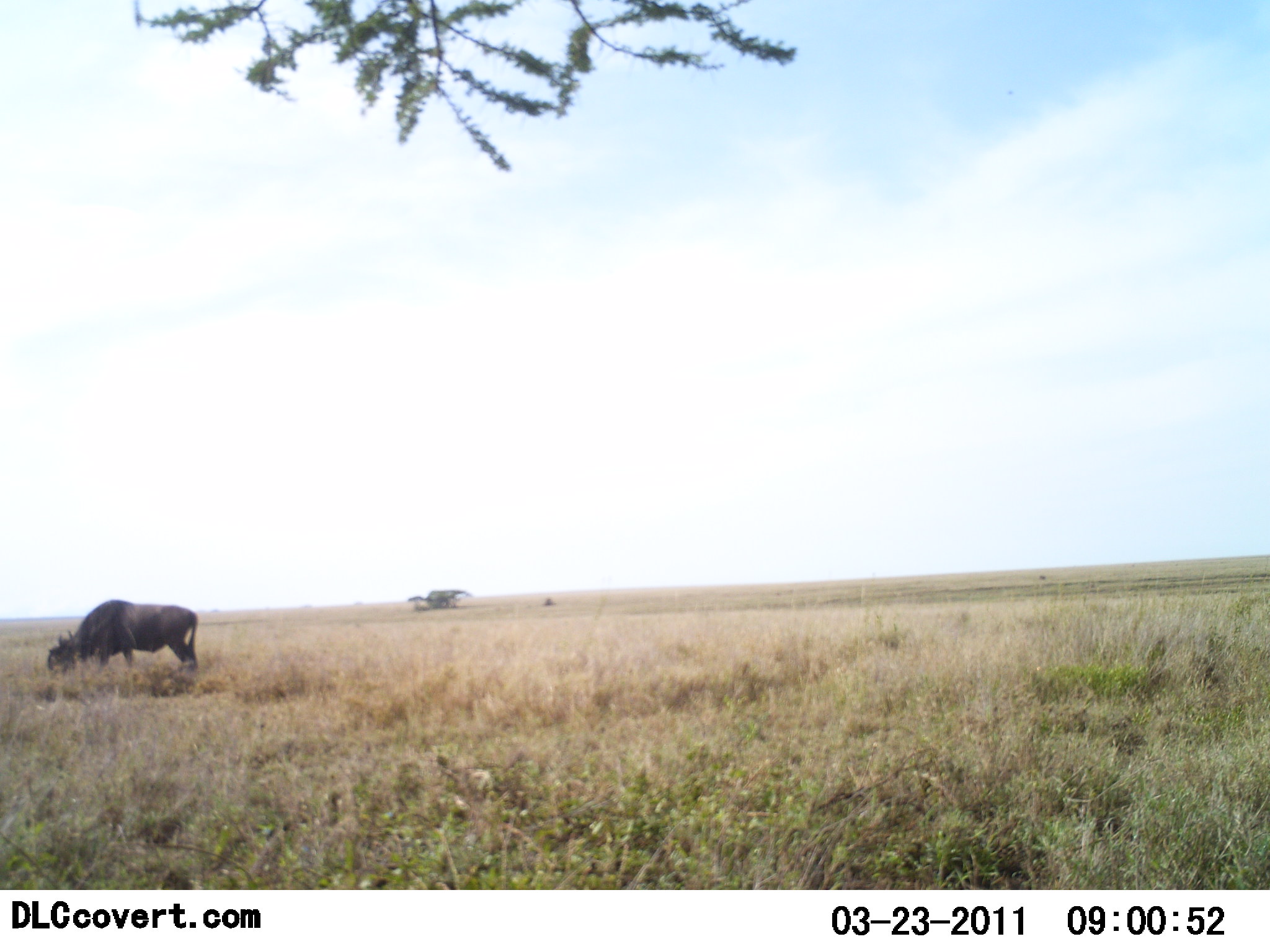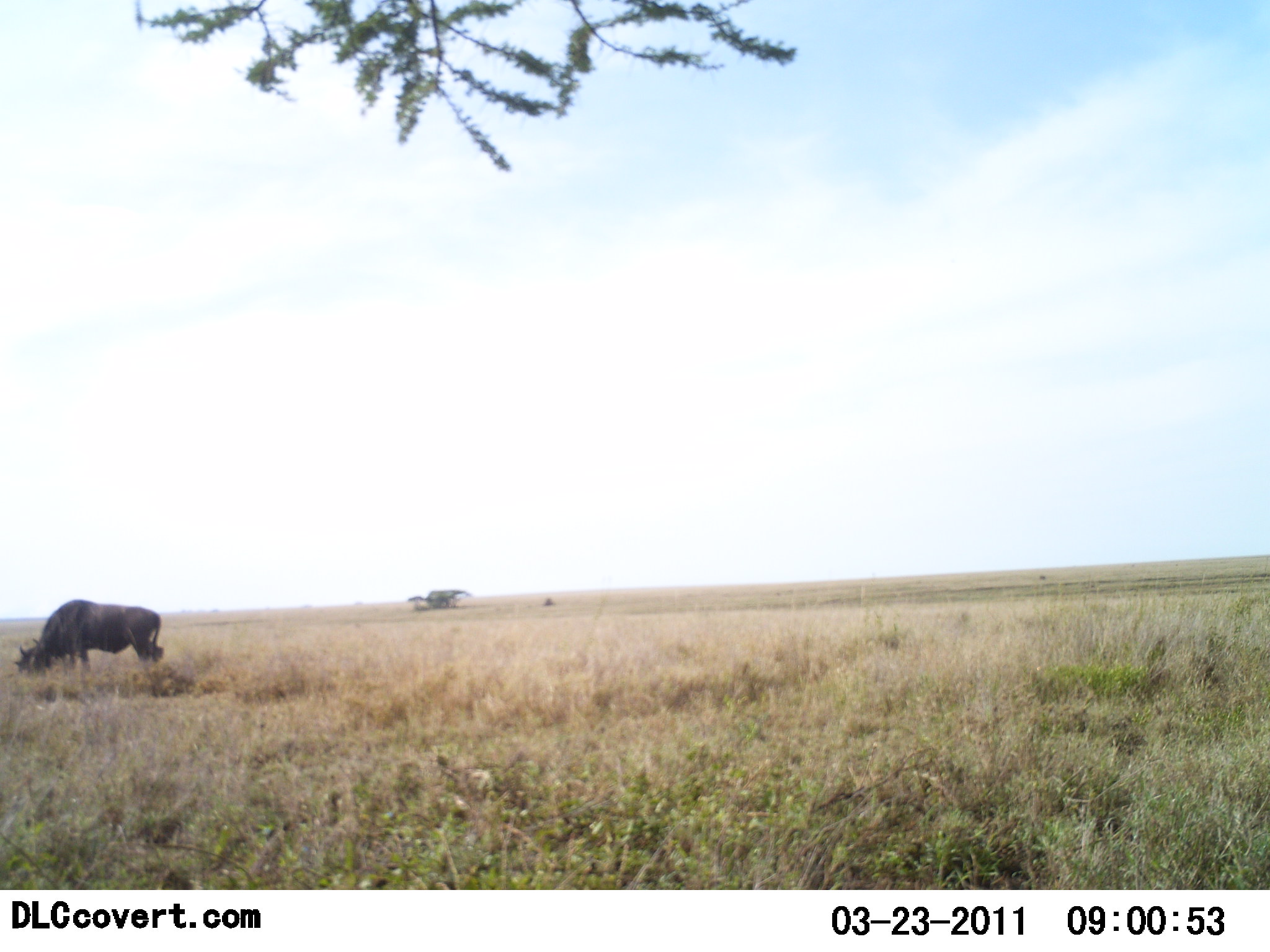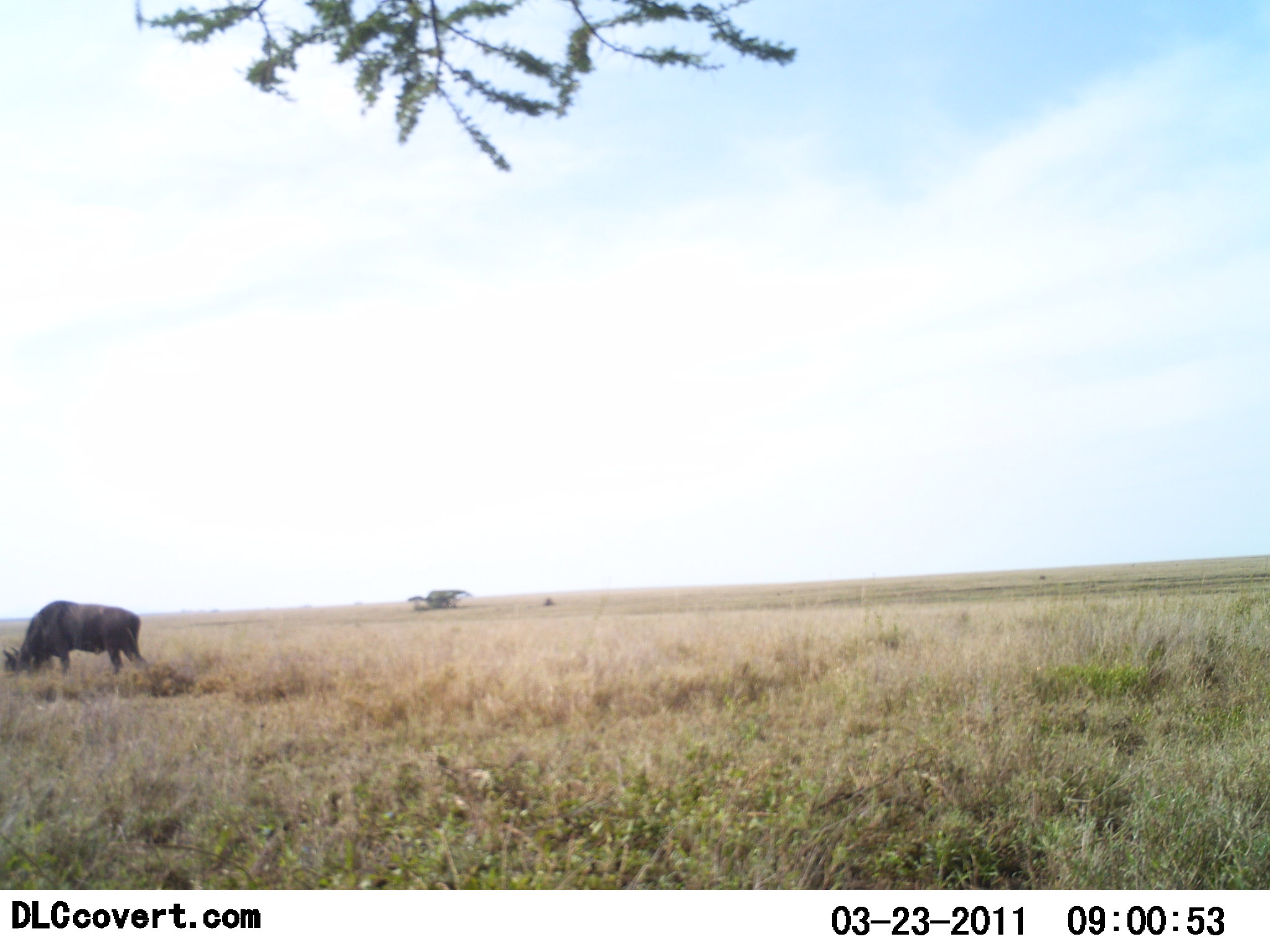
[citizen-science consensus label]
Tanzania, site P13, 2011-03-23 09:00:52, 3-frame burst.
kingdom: Animalia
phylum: Chordata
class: Mammalia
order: Artiodactyla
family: Bovidae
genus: Connochaetes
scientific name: Connochaetes taurinus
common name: blue wildebeest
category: wildebeest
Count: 1.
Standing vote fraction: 27%.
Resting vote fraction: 0%.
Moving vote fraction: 45%.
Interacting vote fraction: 0%.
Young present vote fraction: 0%.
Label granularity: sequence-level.